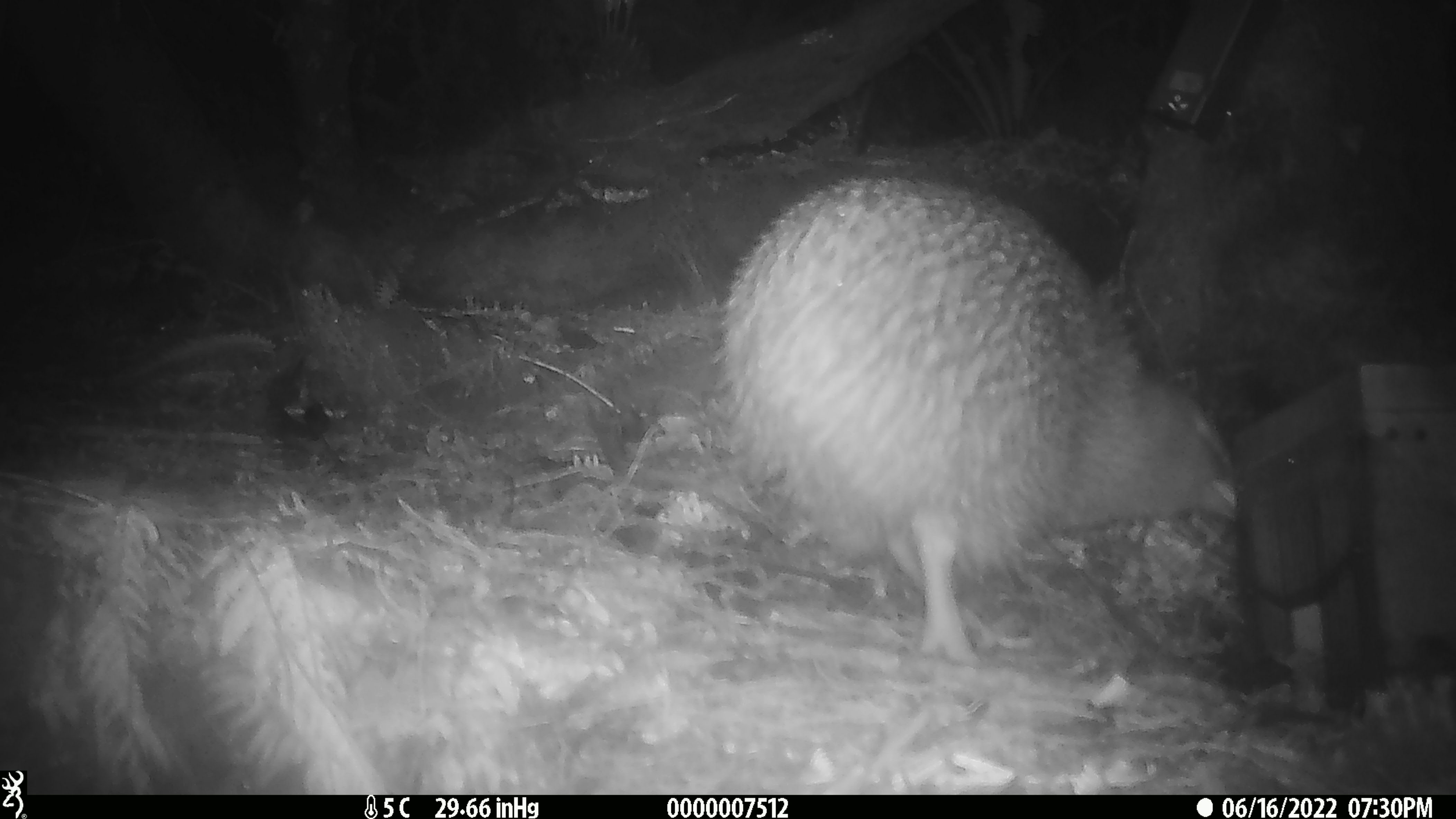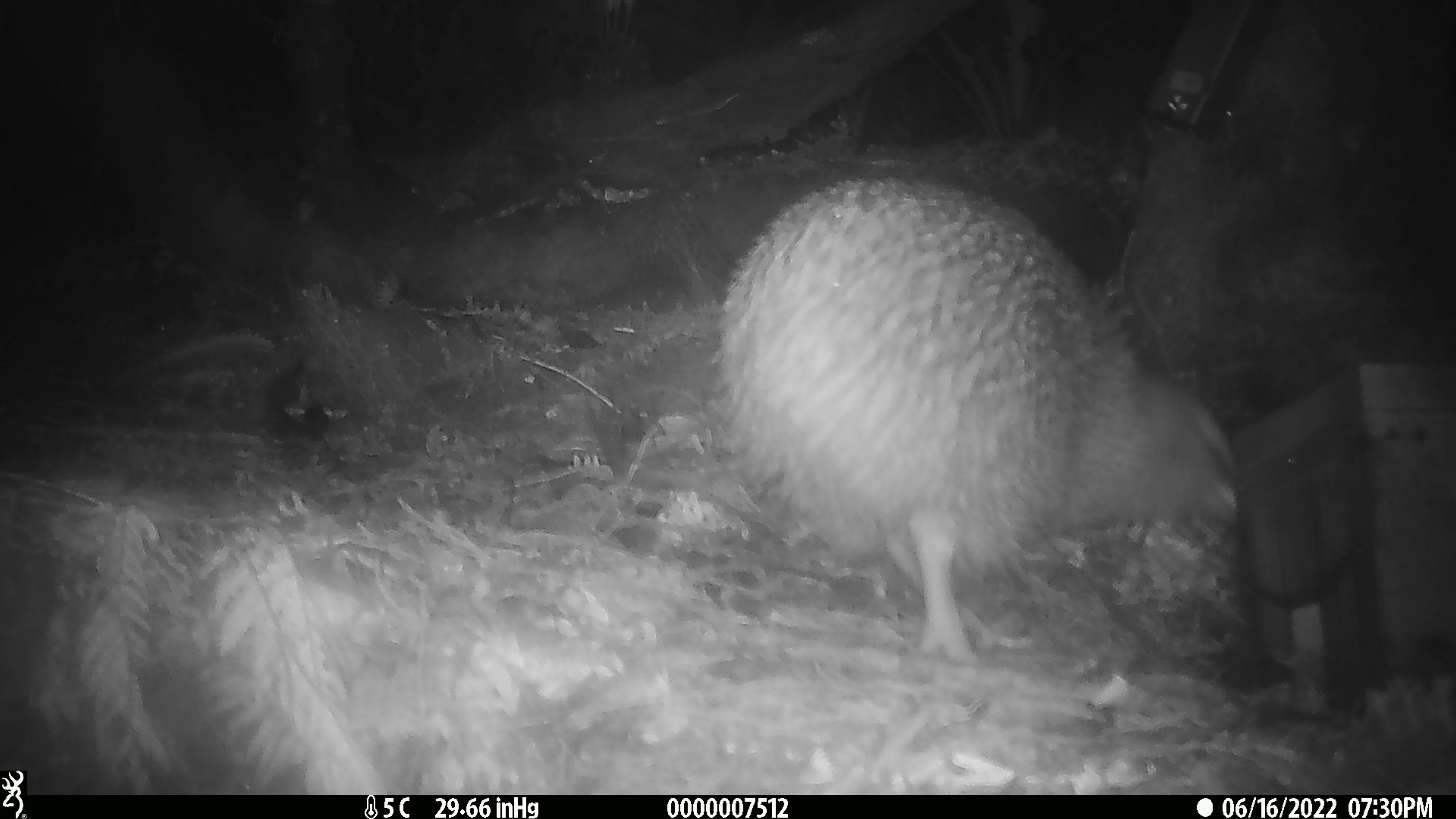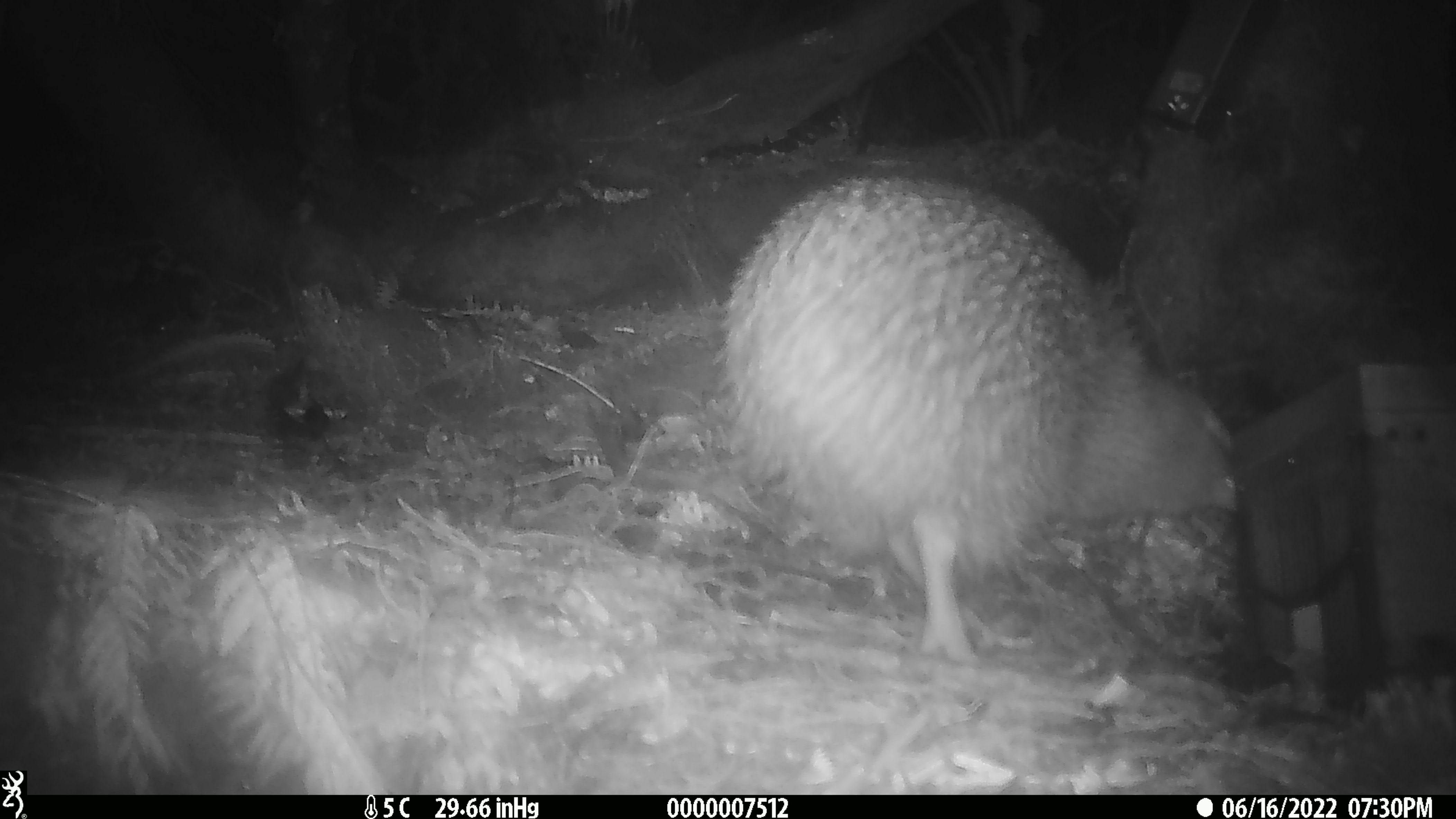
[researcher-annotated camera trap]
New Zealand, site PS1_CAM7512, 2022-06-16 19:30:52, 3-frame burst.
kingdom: Animalia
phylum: Chordata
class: Aves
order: Apterygiformes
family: Apterygidae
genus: Apteryx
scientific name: Apteryx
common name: kiwi